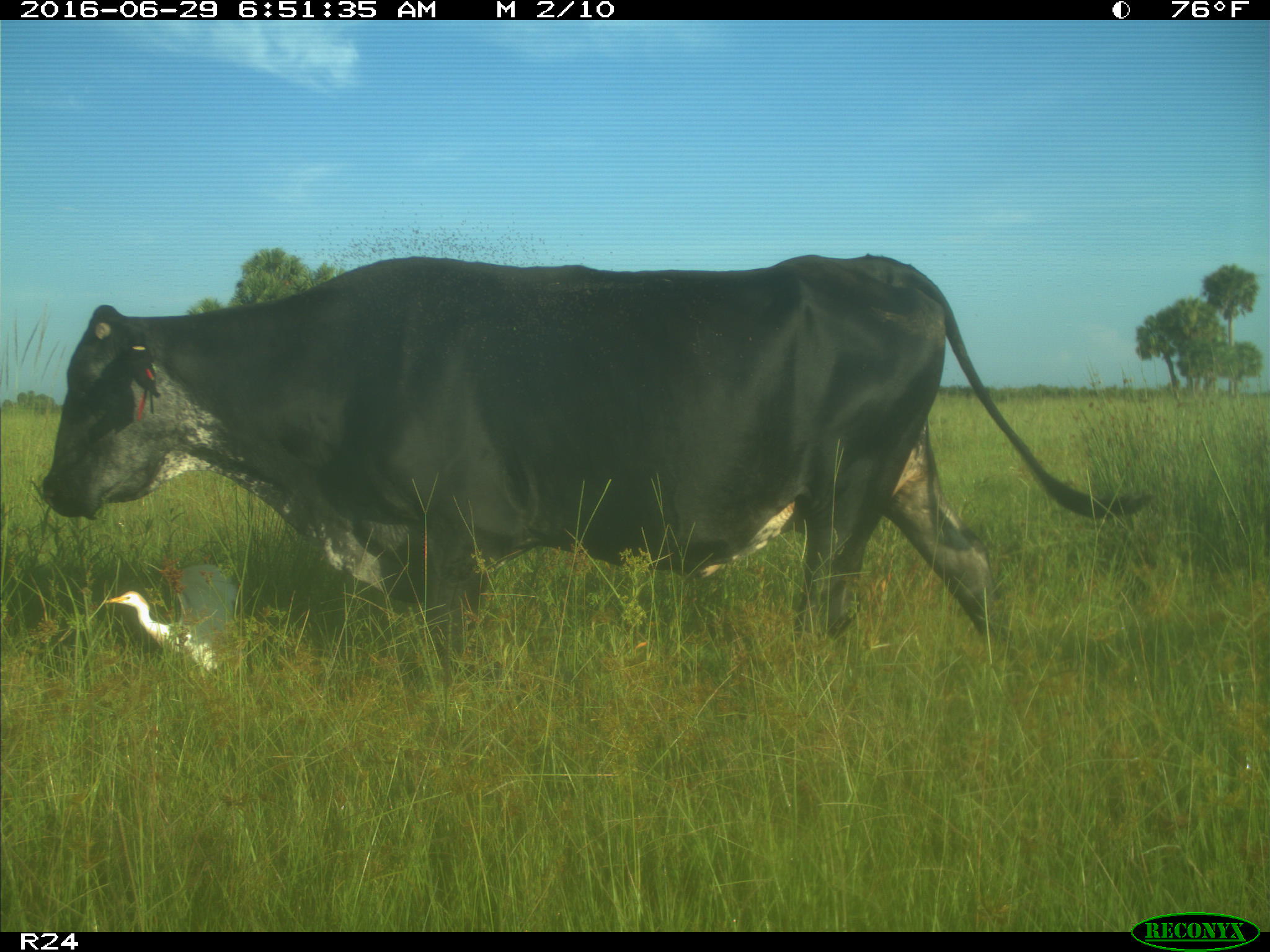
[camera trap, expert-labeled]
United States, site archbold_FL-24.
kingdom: Animalia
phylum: Chordata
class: Mammalia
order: Artiodactyla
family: Bovidae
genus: Bos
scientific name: Bos taurus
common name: domestic cow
Bos taurus (domestic cow).